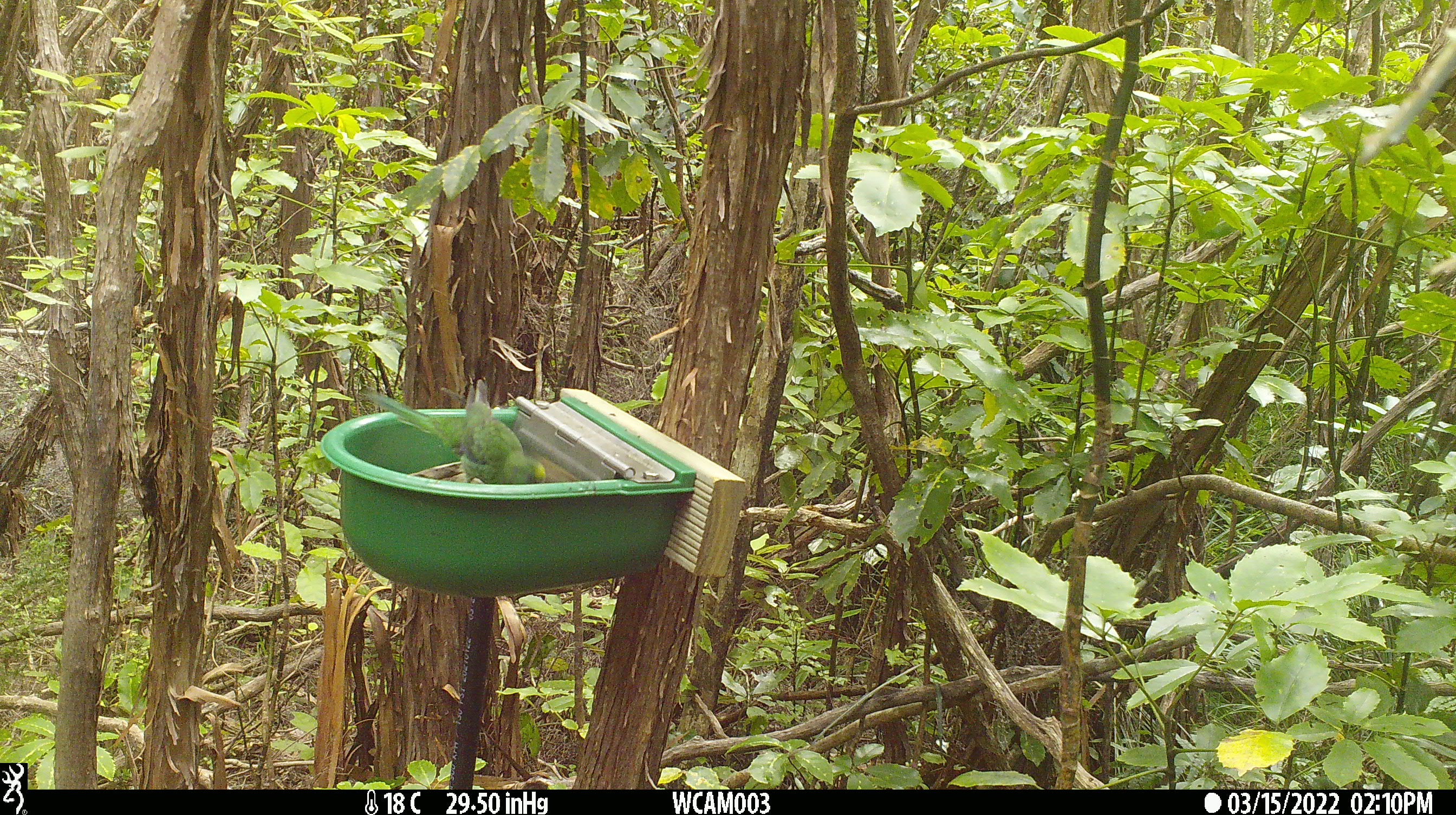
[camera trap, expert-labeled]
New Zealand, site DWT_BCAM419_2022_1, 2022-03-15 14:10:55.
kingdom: Animalia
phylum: Chordata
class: Aves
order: Psittaciformes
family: Psittaculidae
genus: Cyanoramphus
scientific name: Cyanoramphus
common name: parakeet